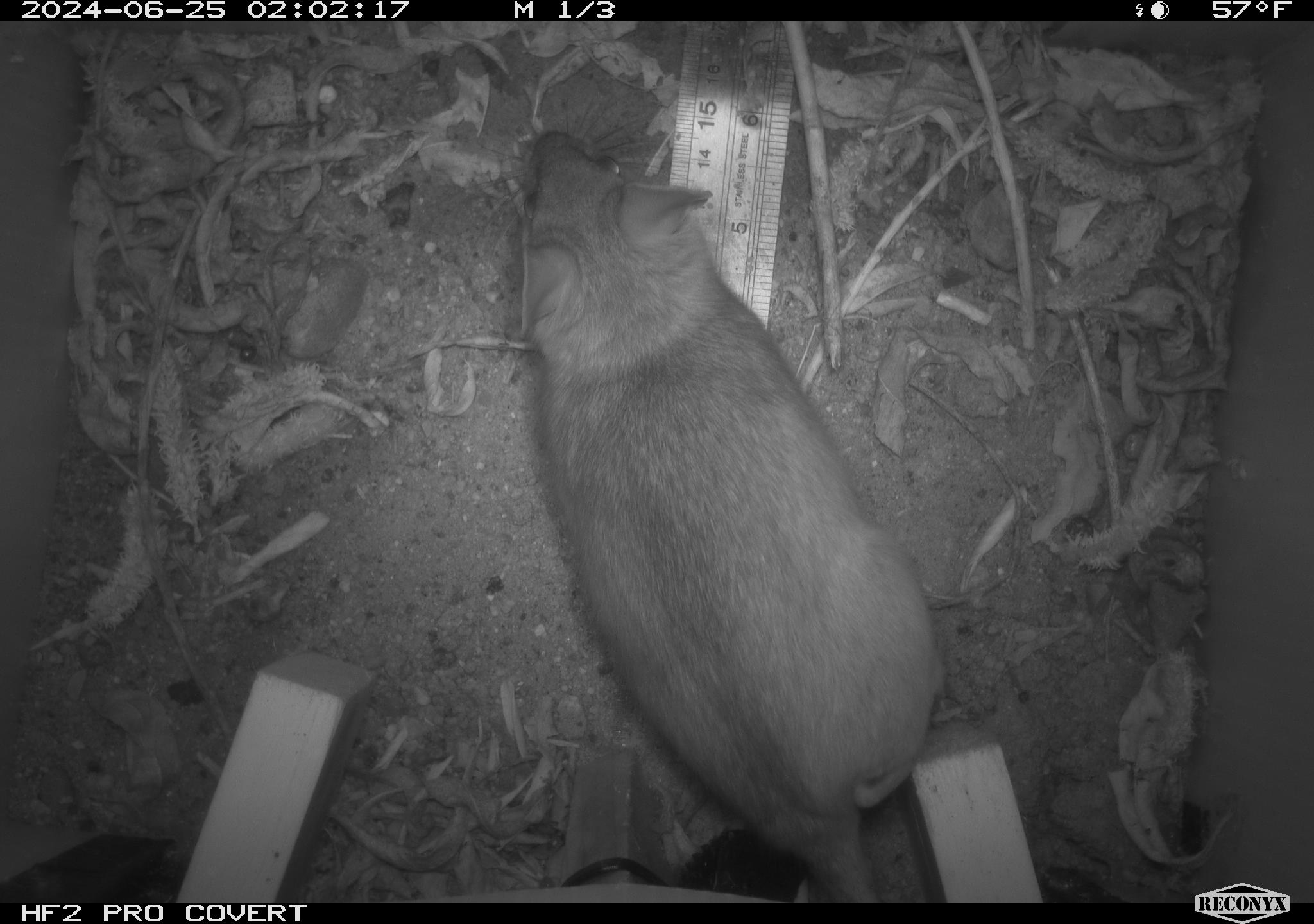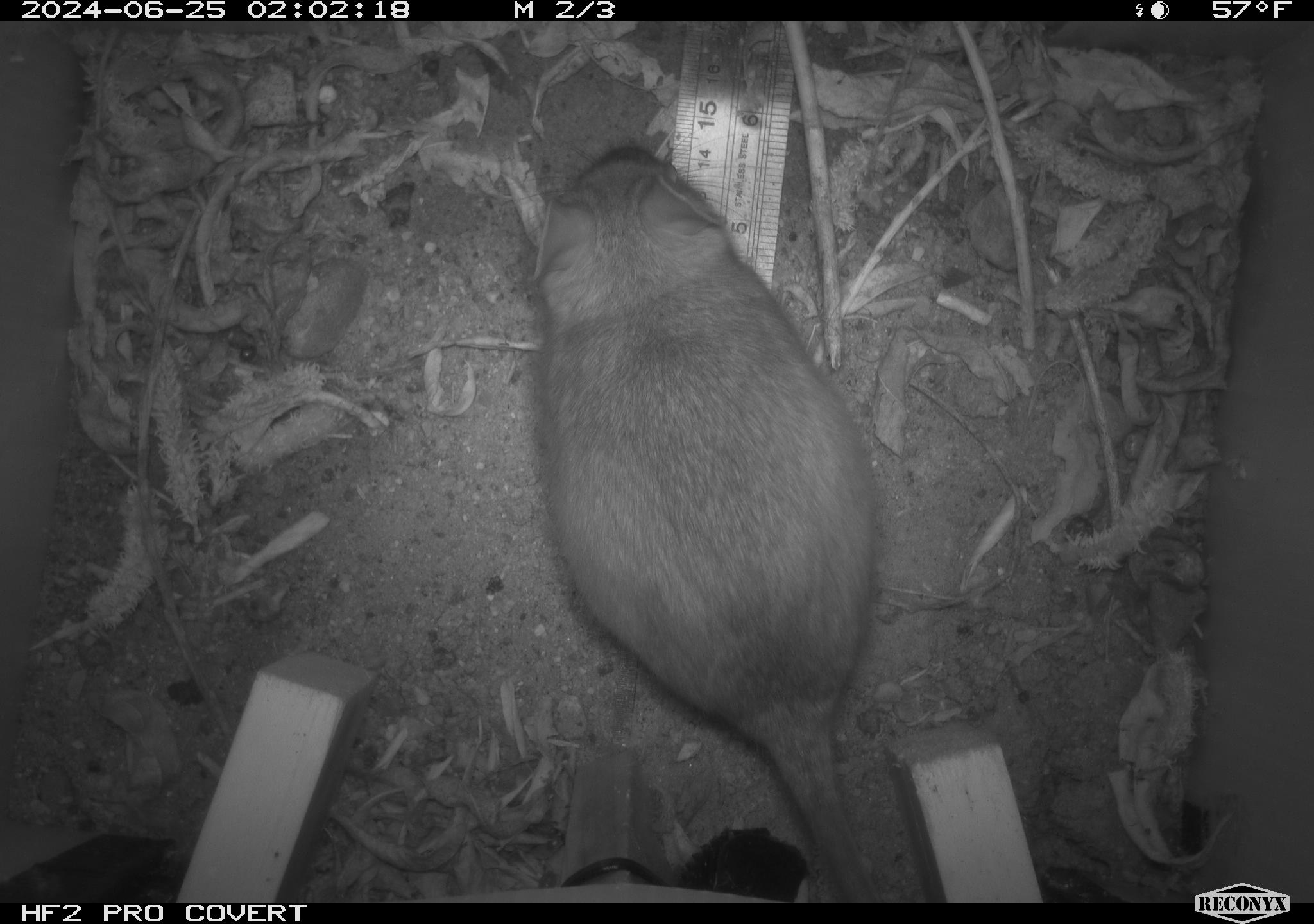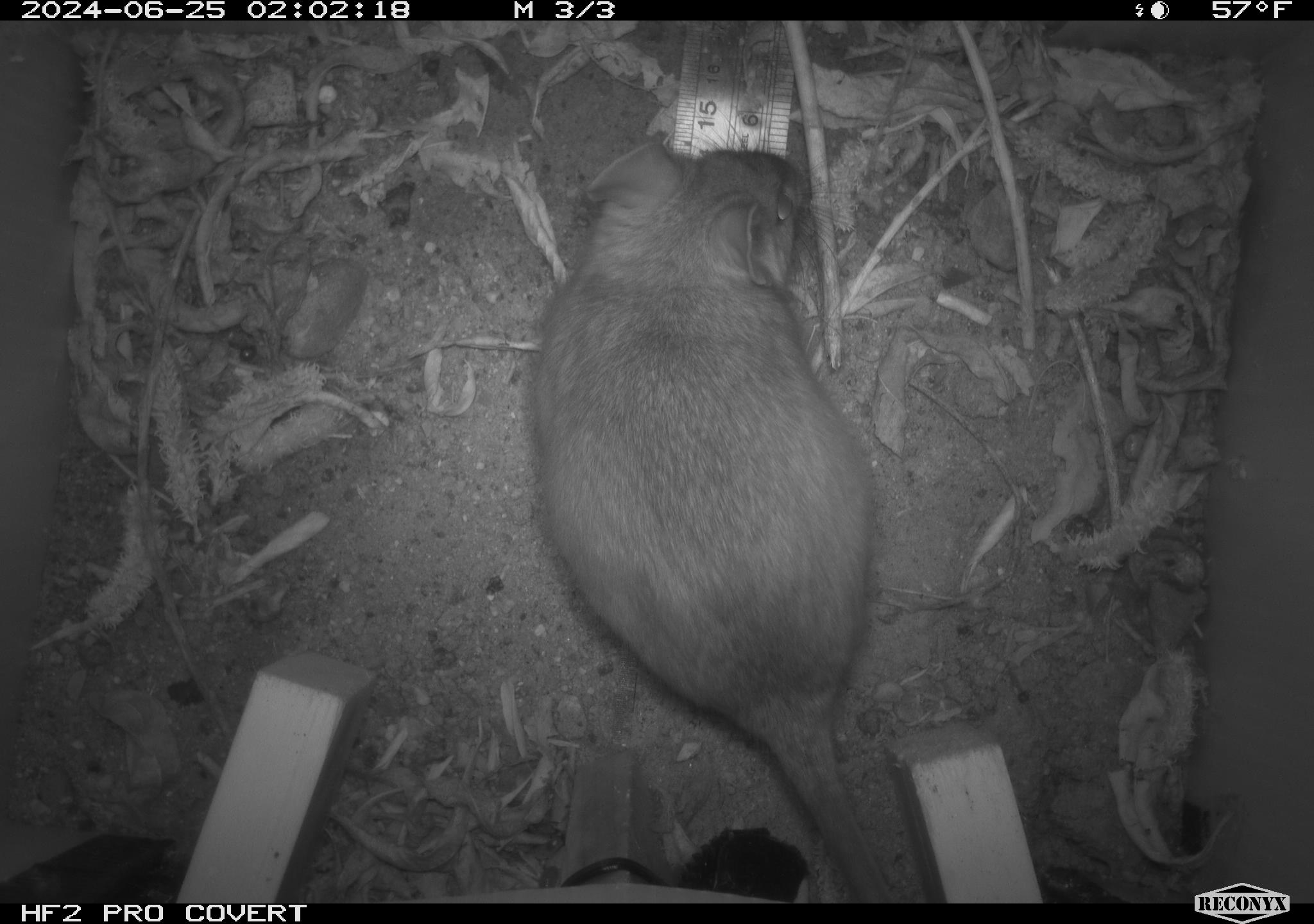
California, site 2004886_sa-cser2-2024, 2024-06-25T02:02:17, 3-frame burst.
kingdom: Animalia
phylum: Chordata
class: Mammalia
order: Rodentia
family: Muridae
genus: Rattus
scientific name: Rattus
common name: rat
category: rattus species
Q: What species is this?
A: Rattus species (rat) (Rattus).